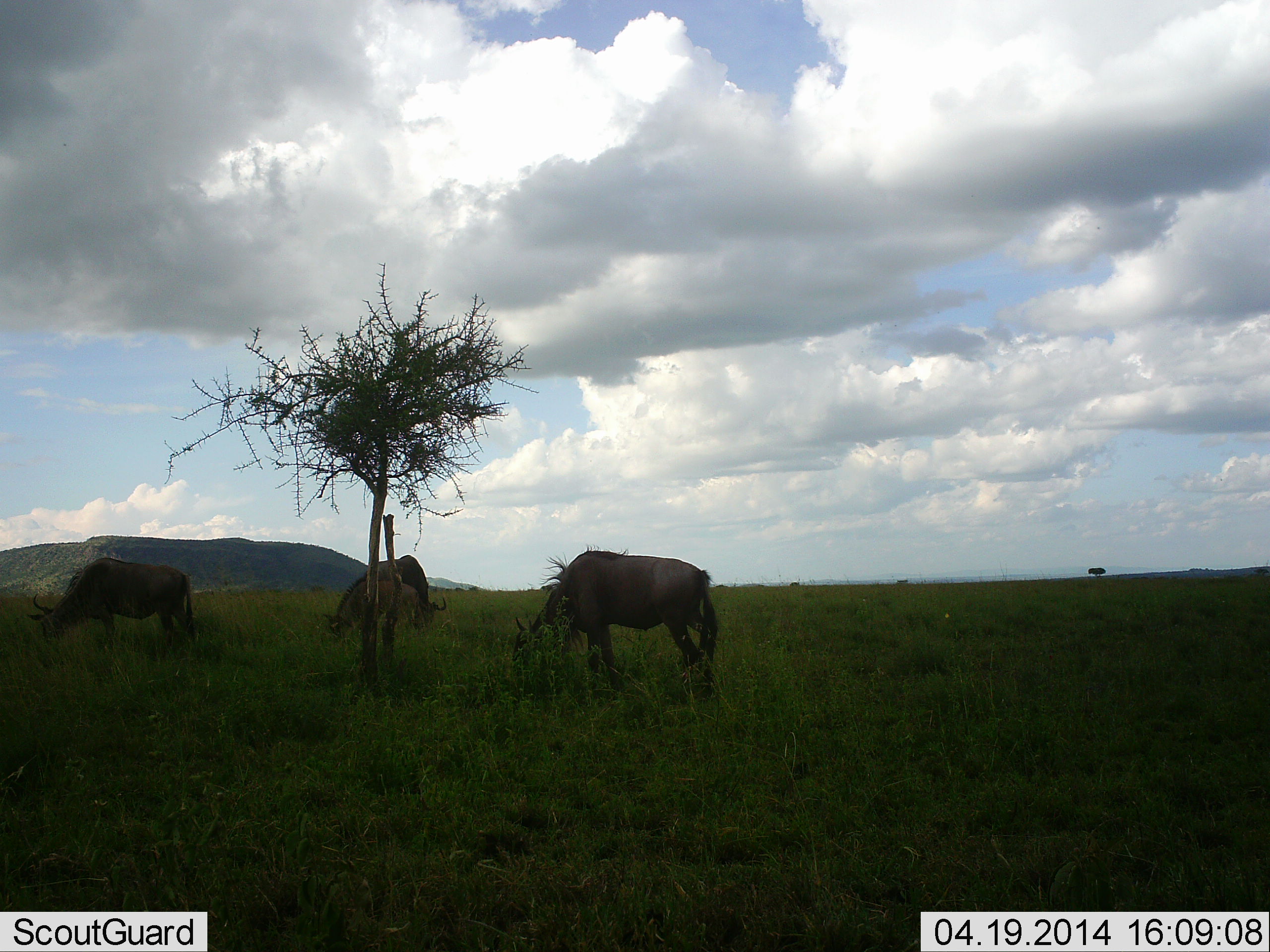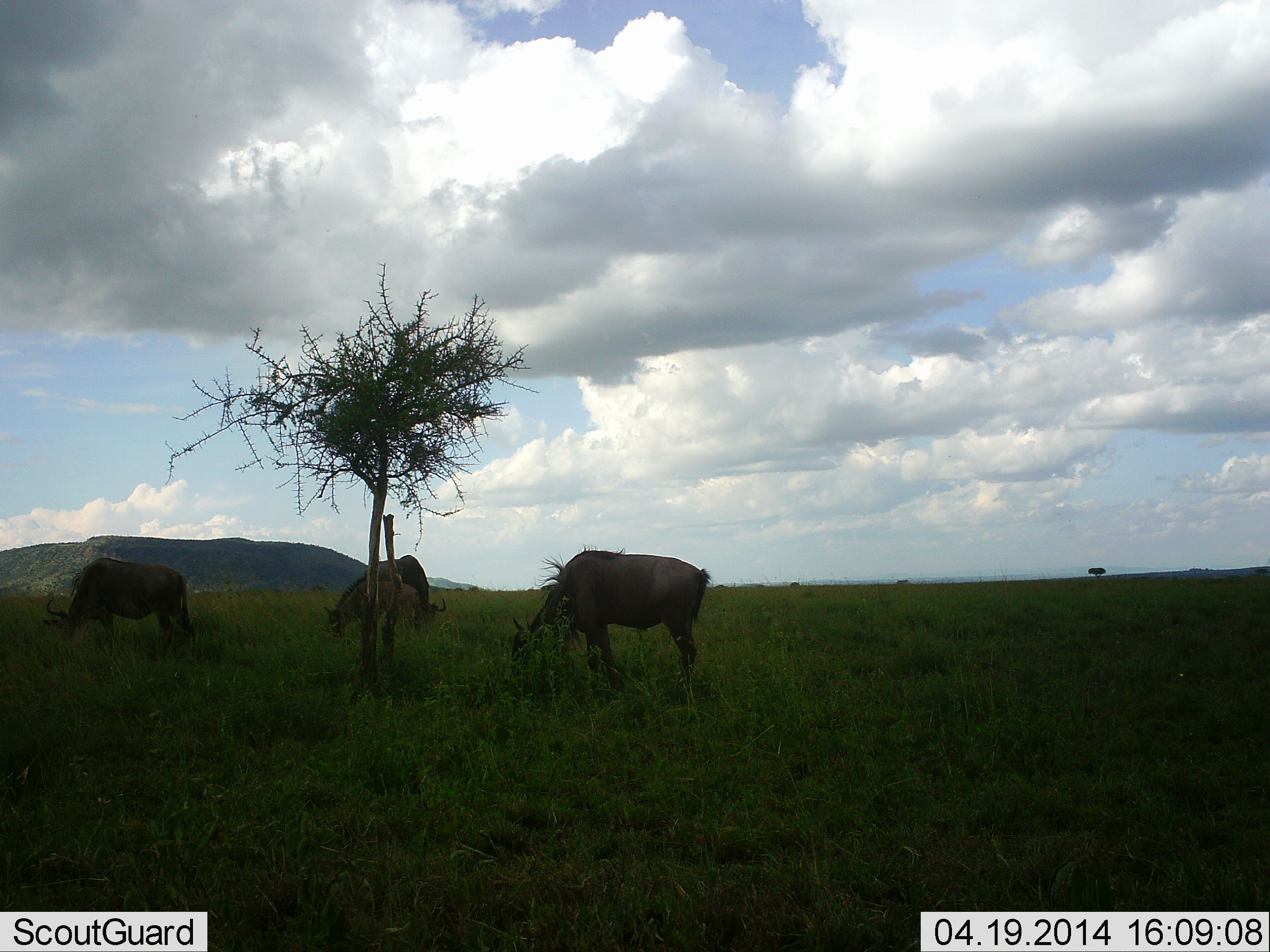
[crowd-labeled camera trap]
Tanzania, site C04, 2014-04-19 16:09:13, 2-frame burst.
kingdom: Animalia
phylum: Chordata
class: Mammalia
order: Artiodactyla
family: Bovidae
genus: Connochaetes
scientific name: Connochaetes taurinus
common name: blue wildebeest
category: wildebeest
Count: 3.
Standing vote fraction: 40%.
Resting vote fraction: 0%.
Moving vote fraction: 0%.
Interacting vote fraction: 0%.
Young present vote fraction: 0%.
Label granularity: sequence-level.